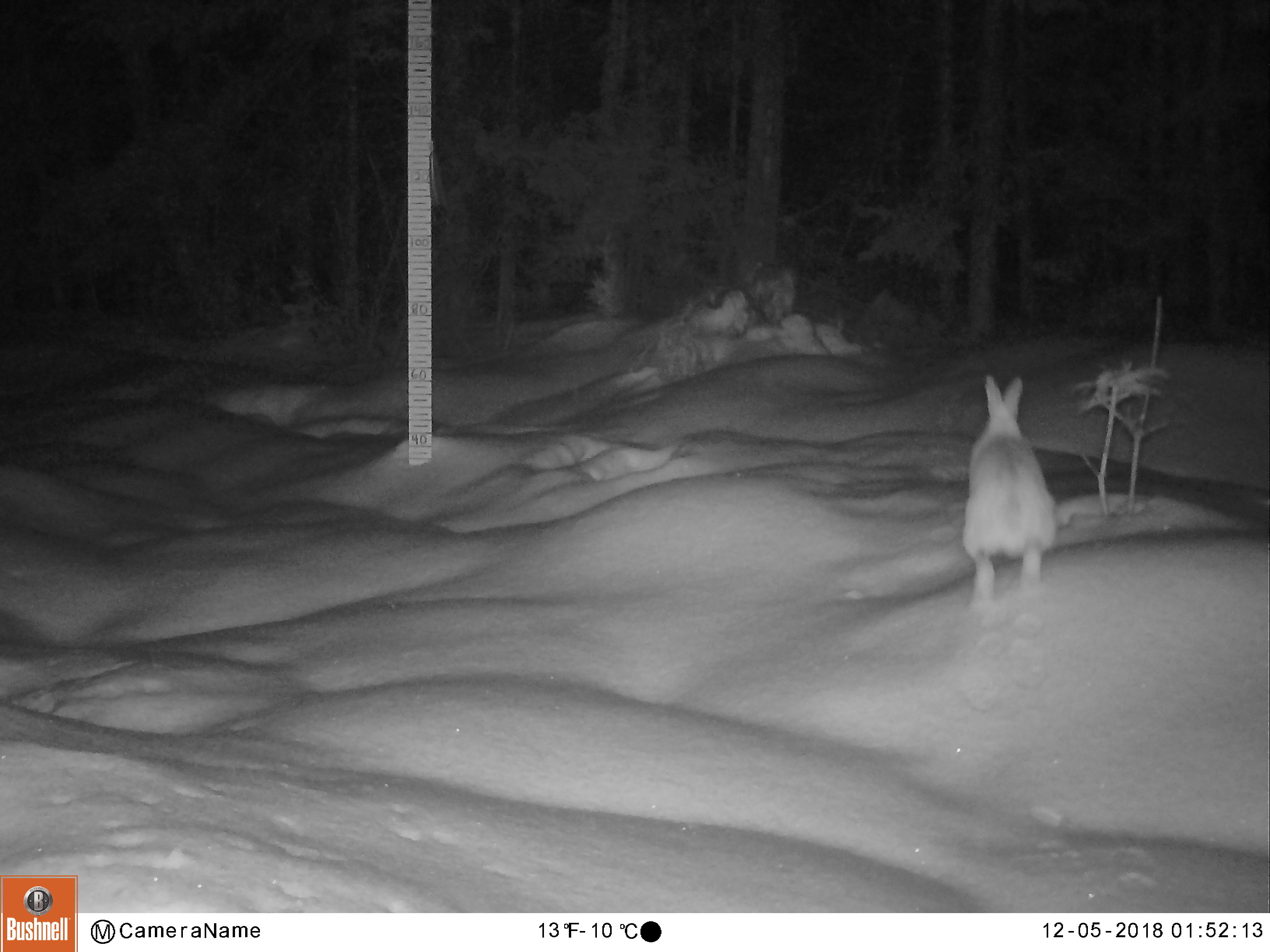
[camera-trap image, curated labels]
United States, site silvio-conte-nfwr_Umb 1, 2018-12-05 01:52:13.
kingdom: Animalia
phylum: Chordata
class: Mammalia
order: Lagomorpha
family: Leporidae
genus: Lepus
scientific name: Lepus americanus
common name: snowshoe hare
Snowshoe hare (Lepus americanus).